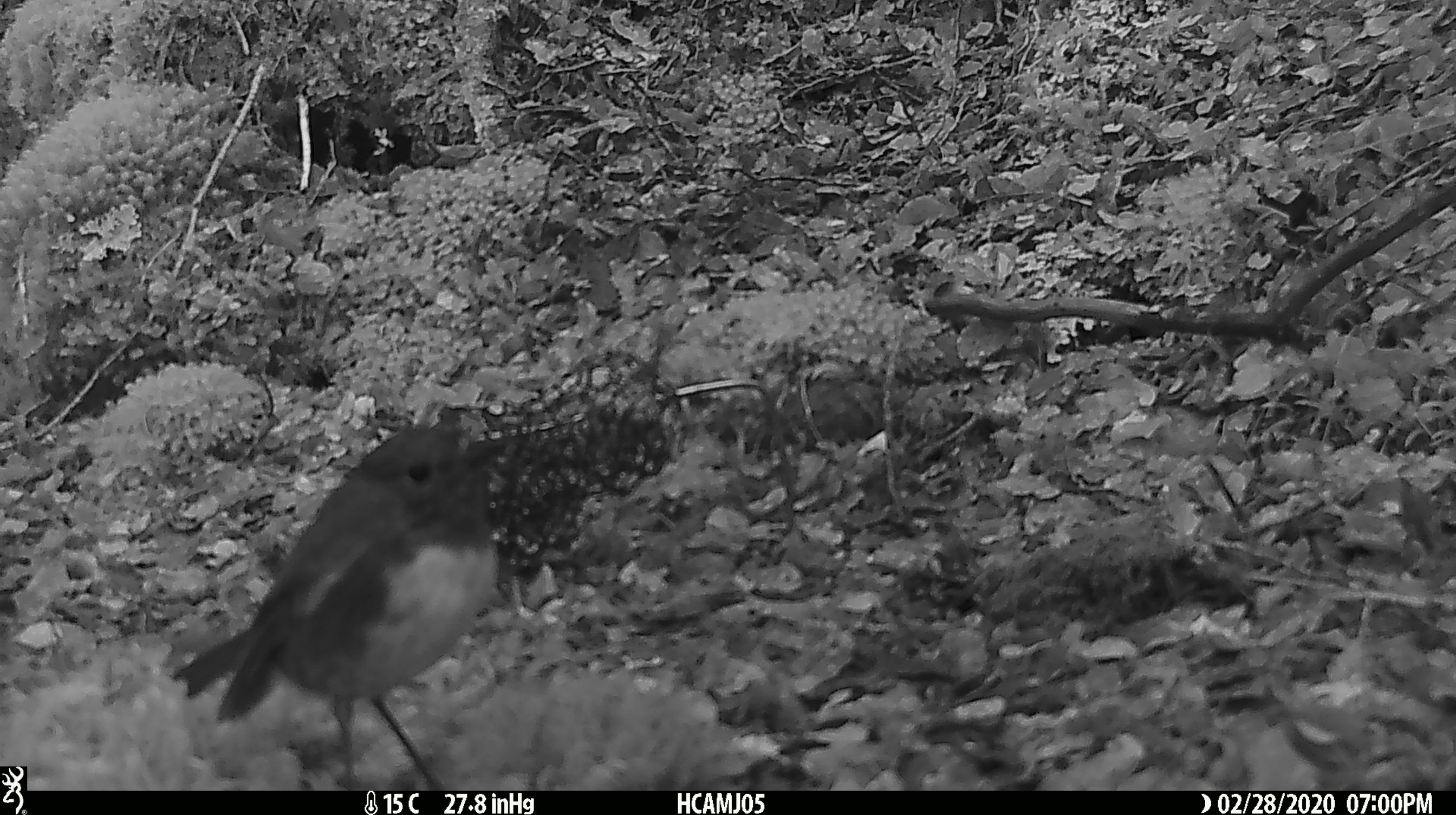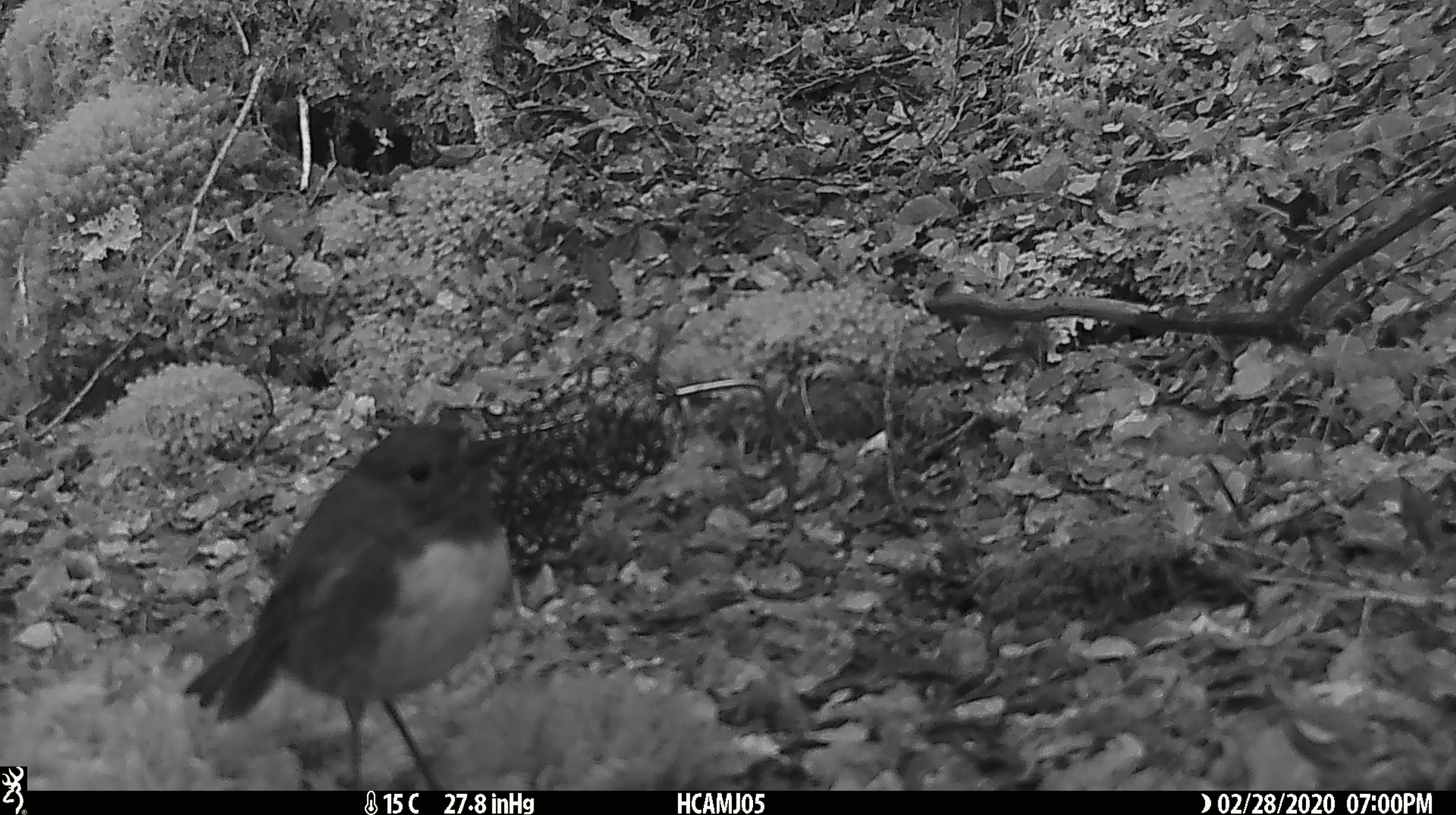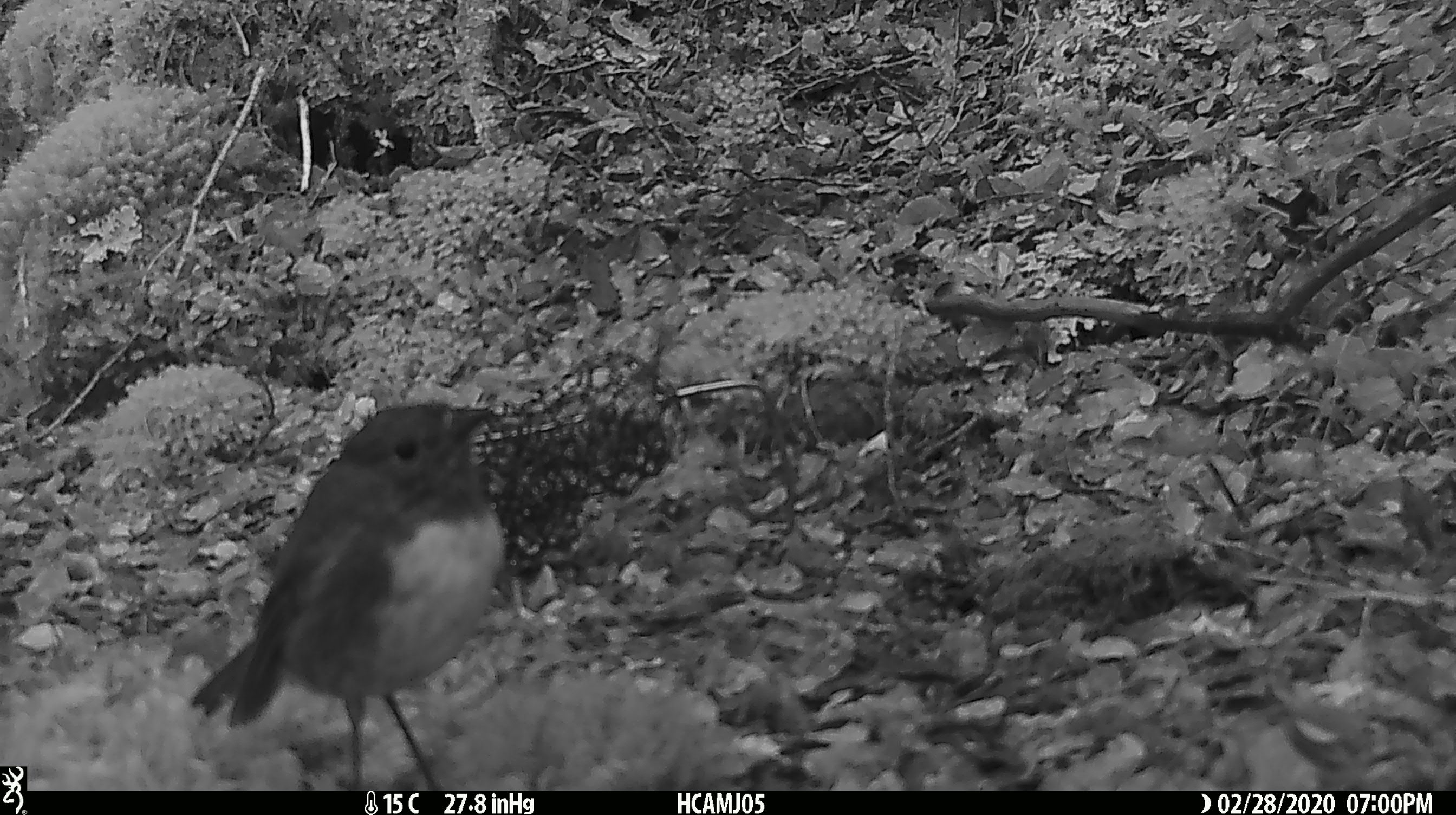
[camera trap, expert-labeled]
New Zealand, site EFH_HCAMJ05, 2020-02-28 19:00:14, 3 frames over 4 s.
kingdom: Animalia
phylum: Chordata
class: Aves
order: Passeriformes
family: Petroicidae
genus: Petroica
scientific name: Petroica australis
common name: new zealand robin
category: robin